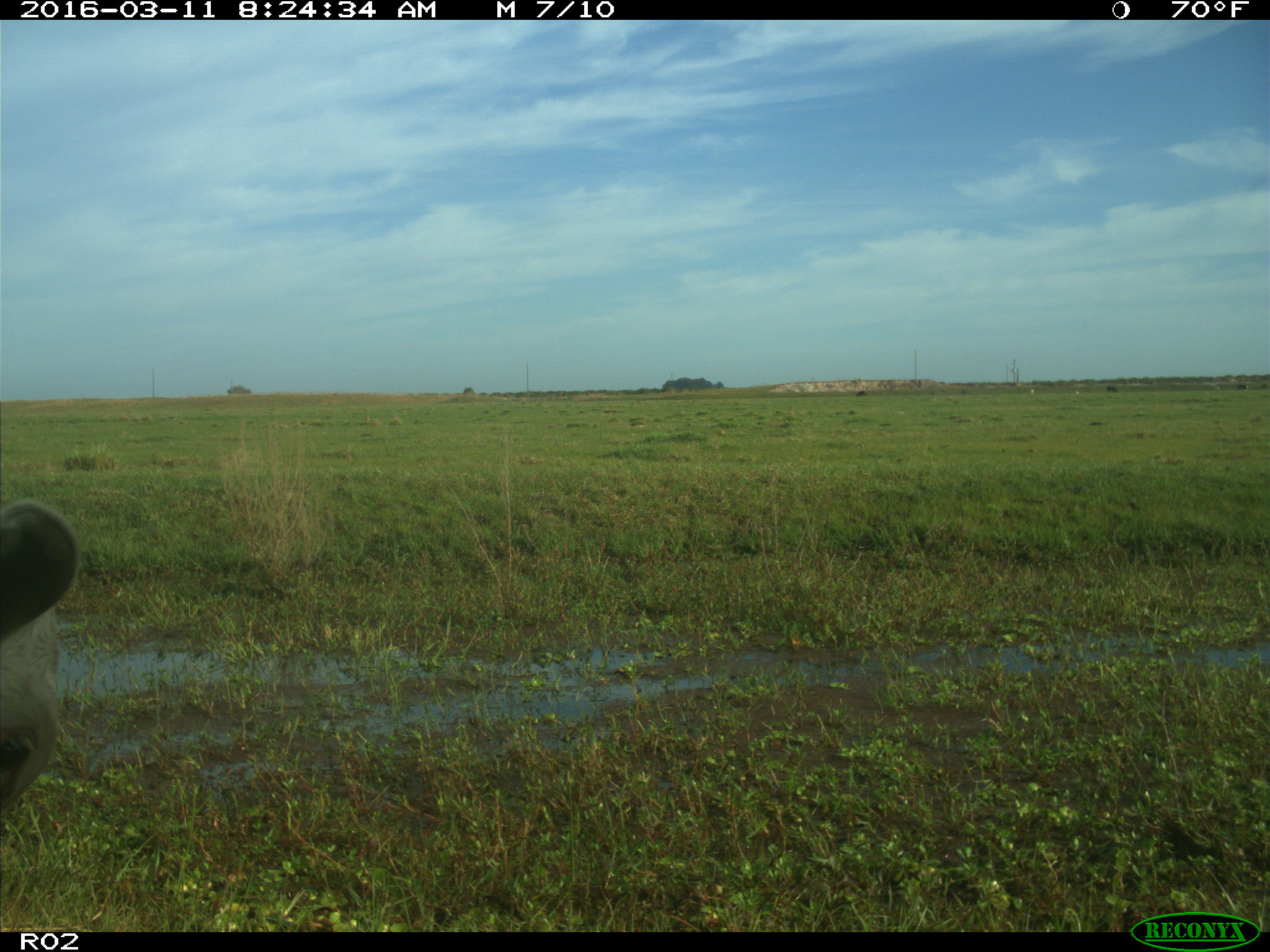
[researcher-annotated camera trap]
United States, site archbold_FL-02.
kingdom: Animalia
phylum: Chordata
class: Mammalia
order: Artiodactyla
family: Bovidae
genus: Bos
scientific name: Bos taurus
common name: domestic cow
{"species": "Bos taurus (domestic cow)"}